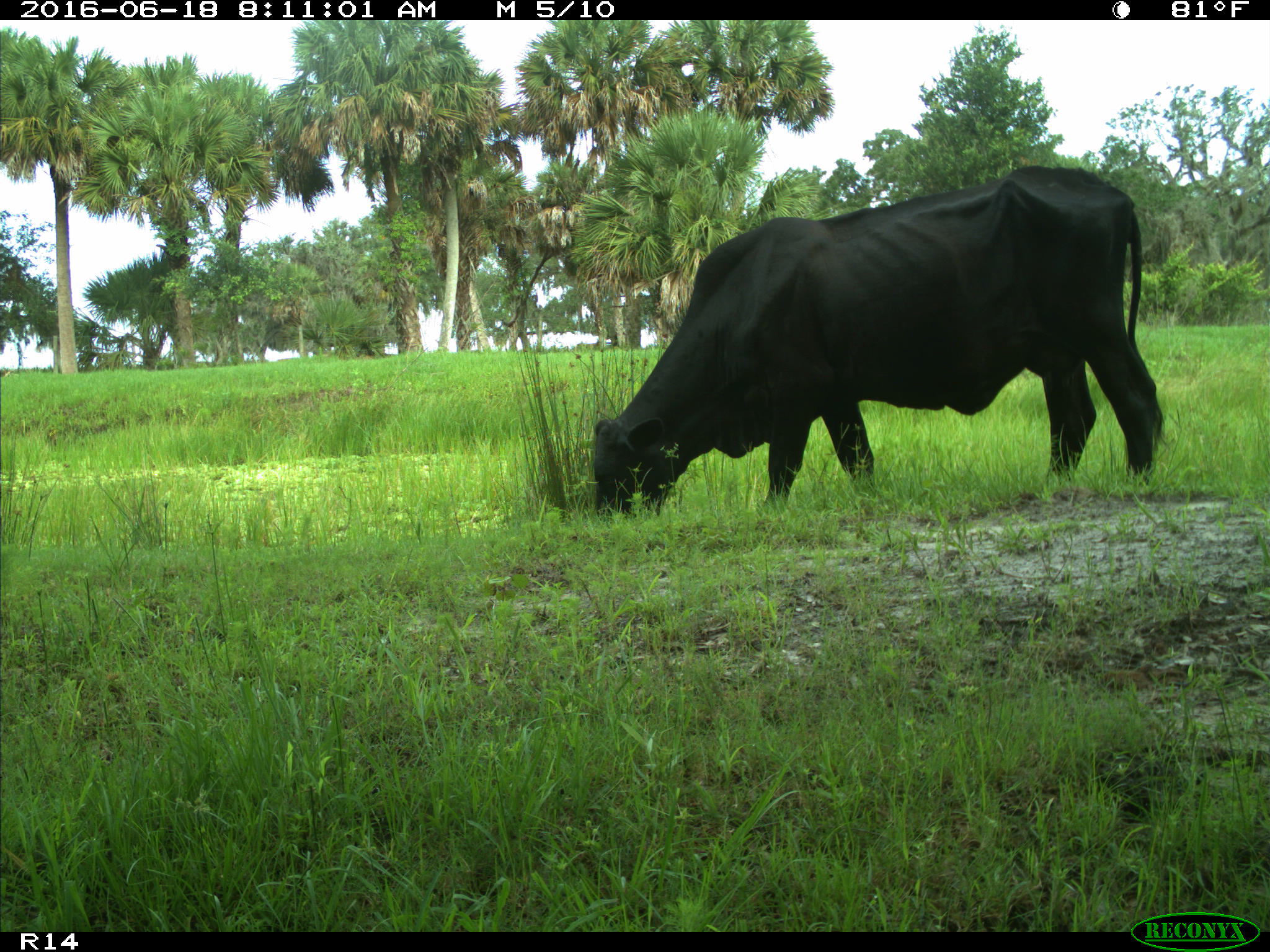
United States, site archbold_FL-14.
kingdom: Animalia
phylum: Chordata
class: Mammalia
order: Artiodactyla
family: Bovidae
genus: Bos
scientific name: Bos taurus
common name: domestic cow